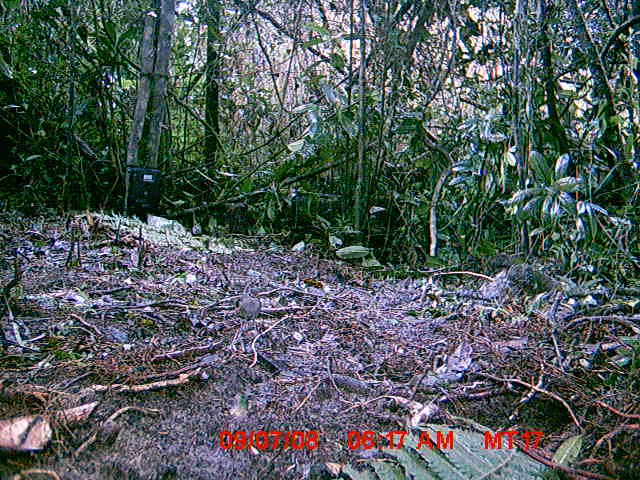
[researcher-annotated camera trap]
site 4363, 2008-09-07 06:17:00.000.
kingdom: Animalia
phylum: Chordata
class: Aves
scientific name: Aves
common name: bird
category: unknown bird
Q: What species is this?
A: Unknown bird (bird) (Aves).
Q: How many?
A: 1.